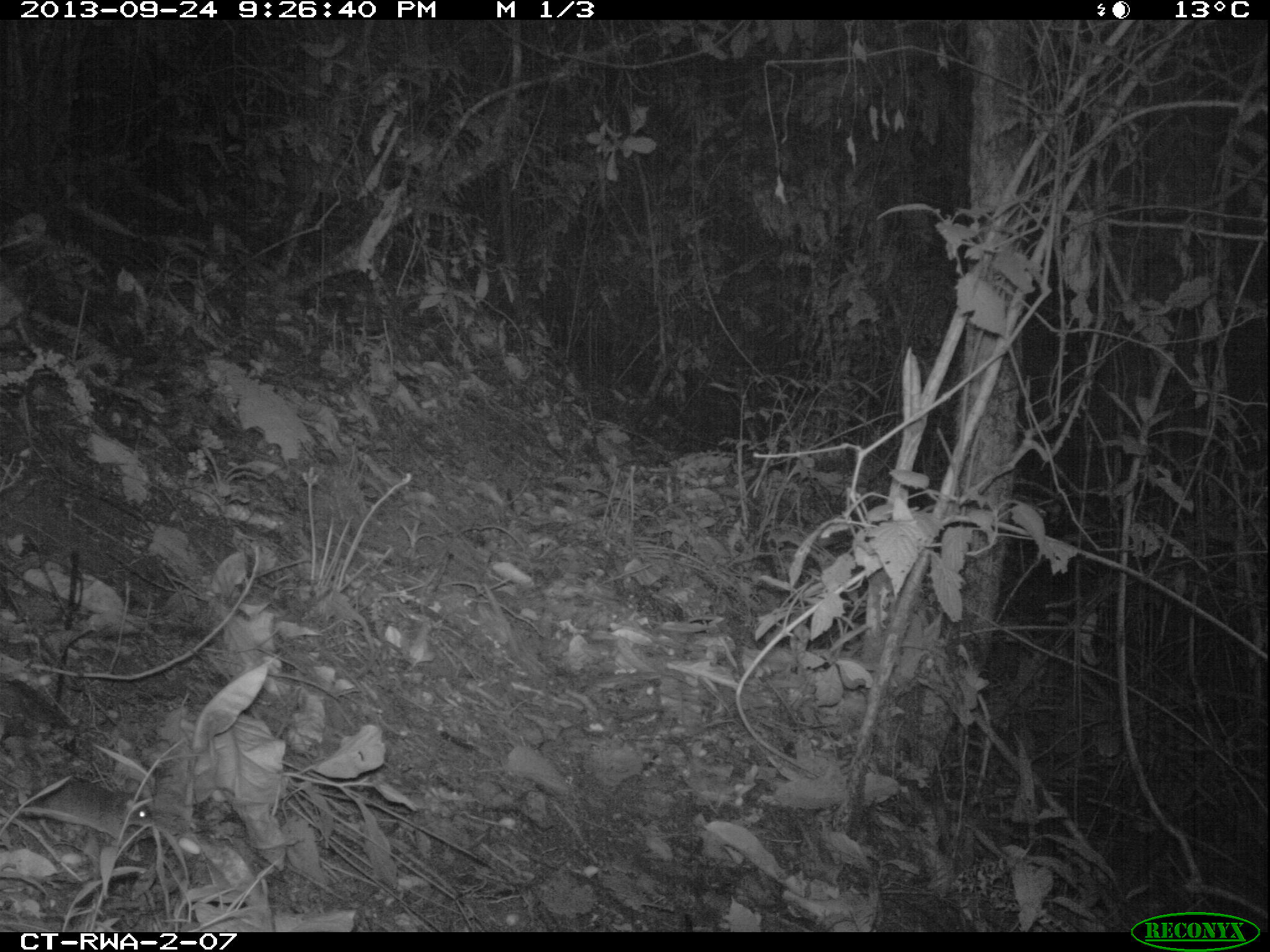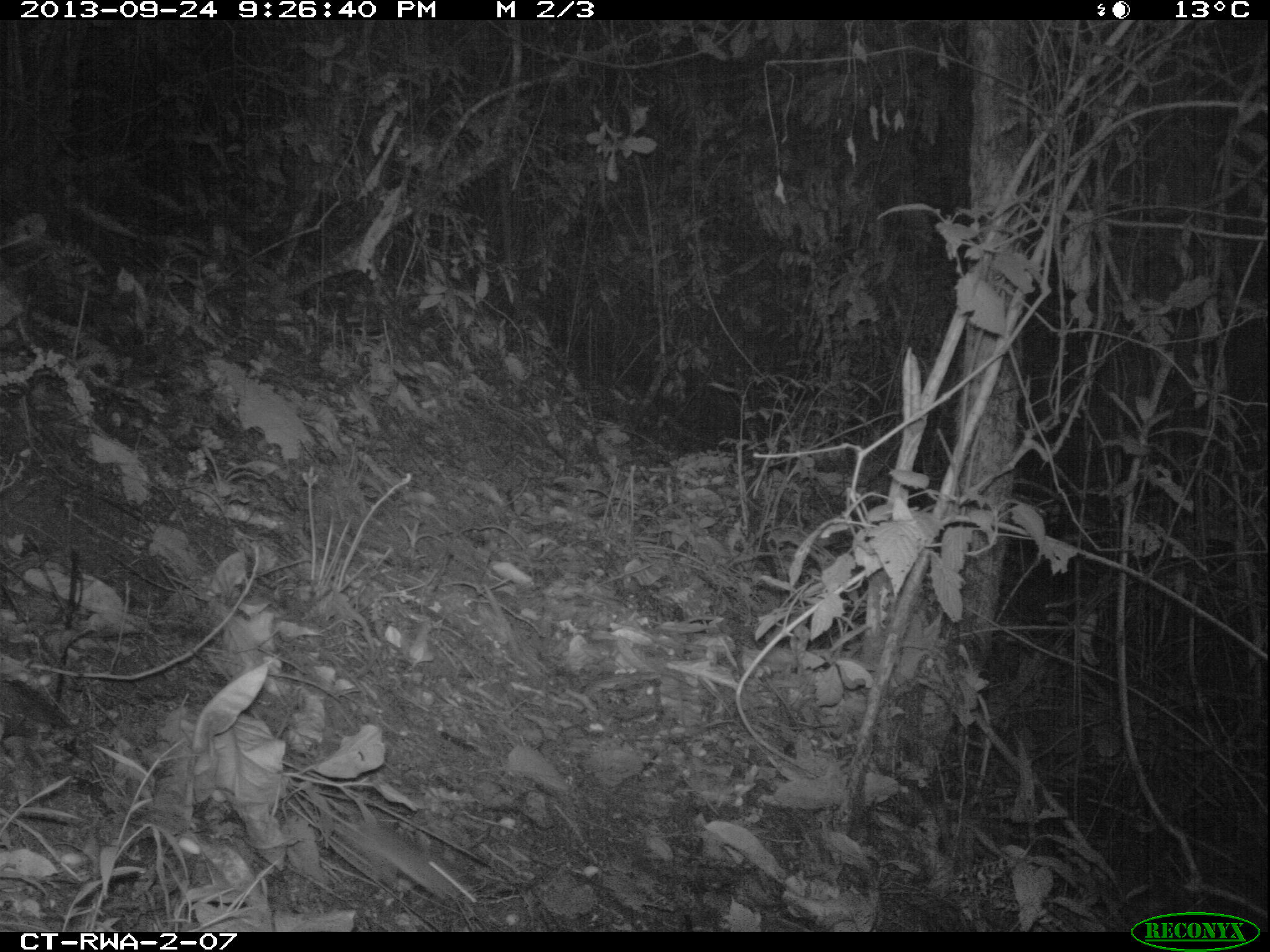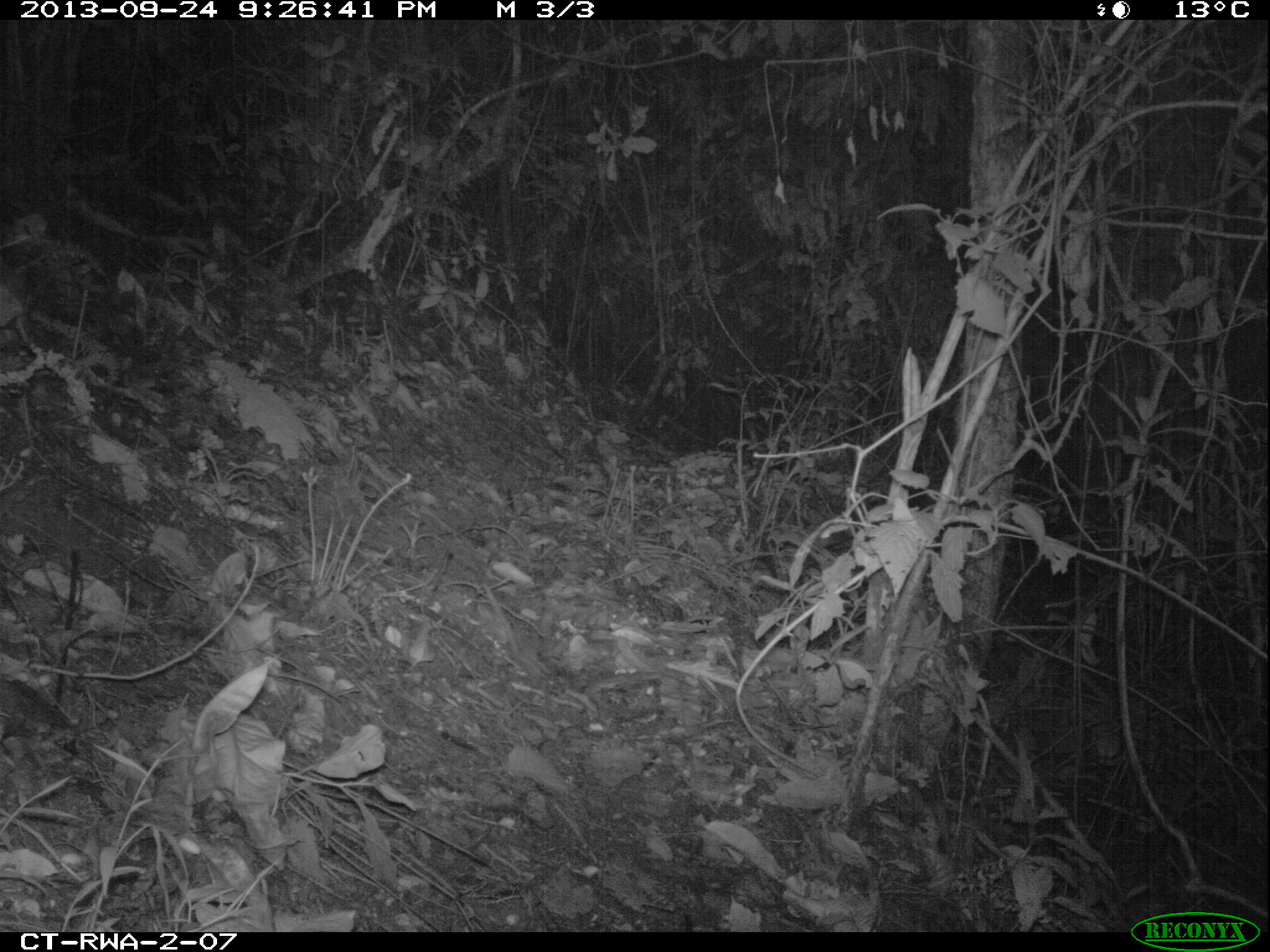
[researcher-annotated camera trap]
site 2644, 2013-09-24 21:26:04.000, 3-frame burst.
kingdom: Animalia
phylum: Chordata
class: Mammalia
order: Rodentia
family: Nesomyidae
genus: Cricetomys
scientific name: Cricetomys gambianus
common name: african giant pouched rat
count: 1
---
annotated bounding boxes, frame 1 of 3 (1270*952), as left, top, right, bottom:
cricetomys gambianus: 0, 771, 150, 845